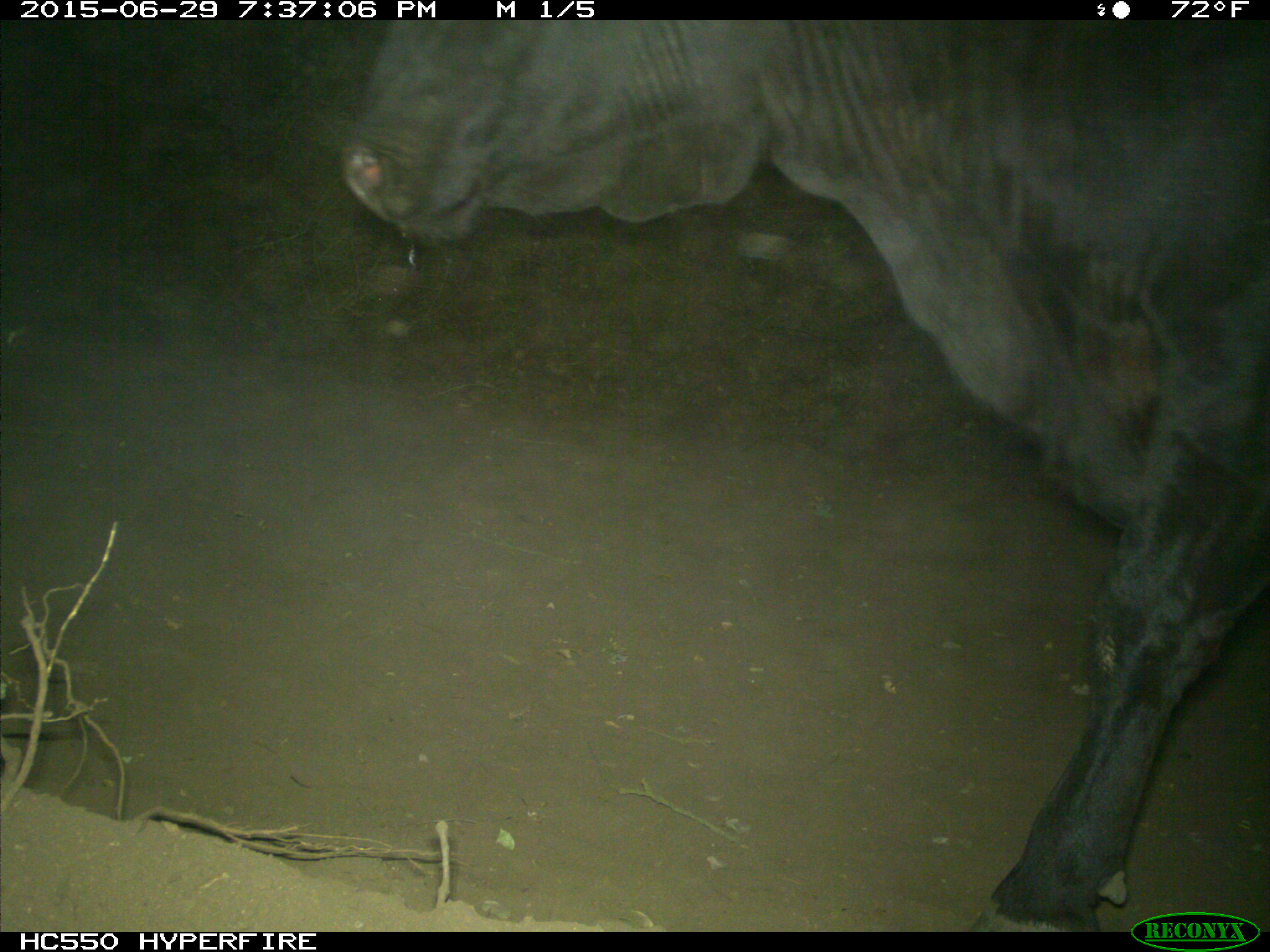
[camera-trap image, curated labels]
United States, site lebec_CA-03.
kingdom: Animalia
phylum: Chordata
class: Mammalia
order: Artiodactyla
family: Bovidae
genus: Bos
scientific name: Bos taurus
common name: domestic cow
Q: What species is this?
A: Bos taurus (domestic cow).